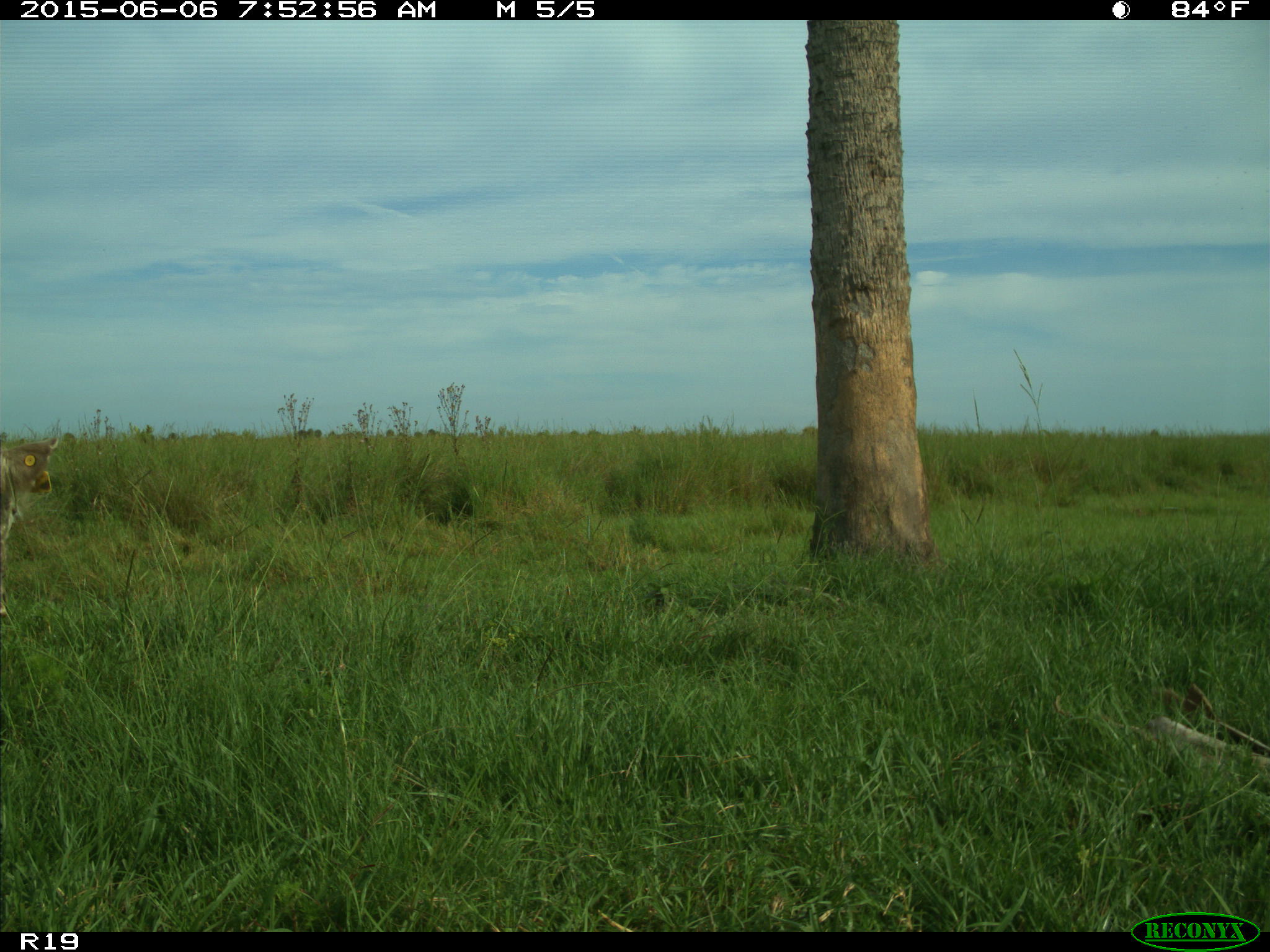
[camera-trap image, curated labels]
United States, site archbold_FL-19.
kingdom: Animalia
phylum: Chordata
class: Mammalia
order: Artiodactyla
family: Bovidae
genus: Bos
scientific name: Bos taurus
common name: domestic cow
Bos taurus (domestic cow).